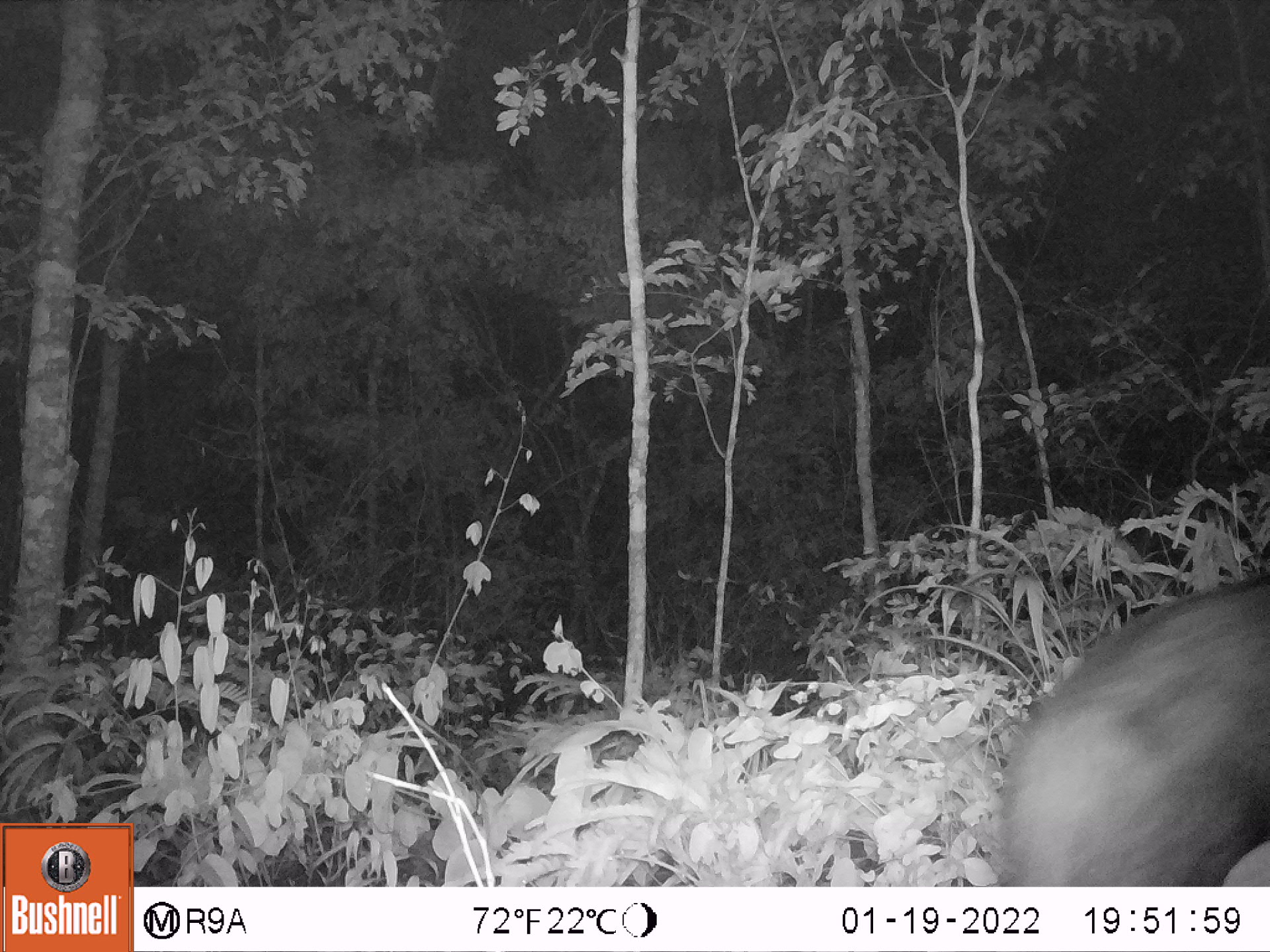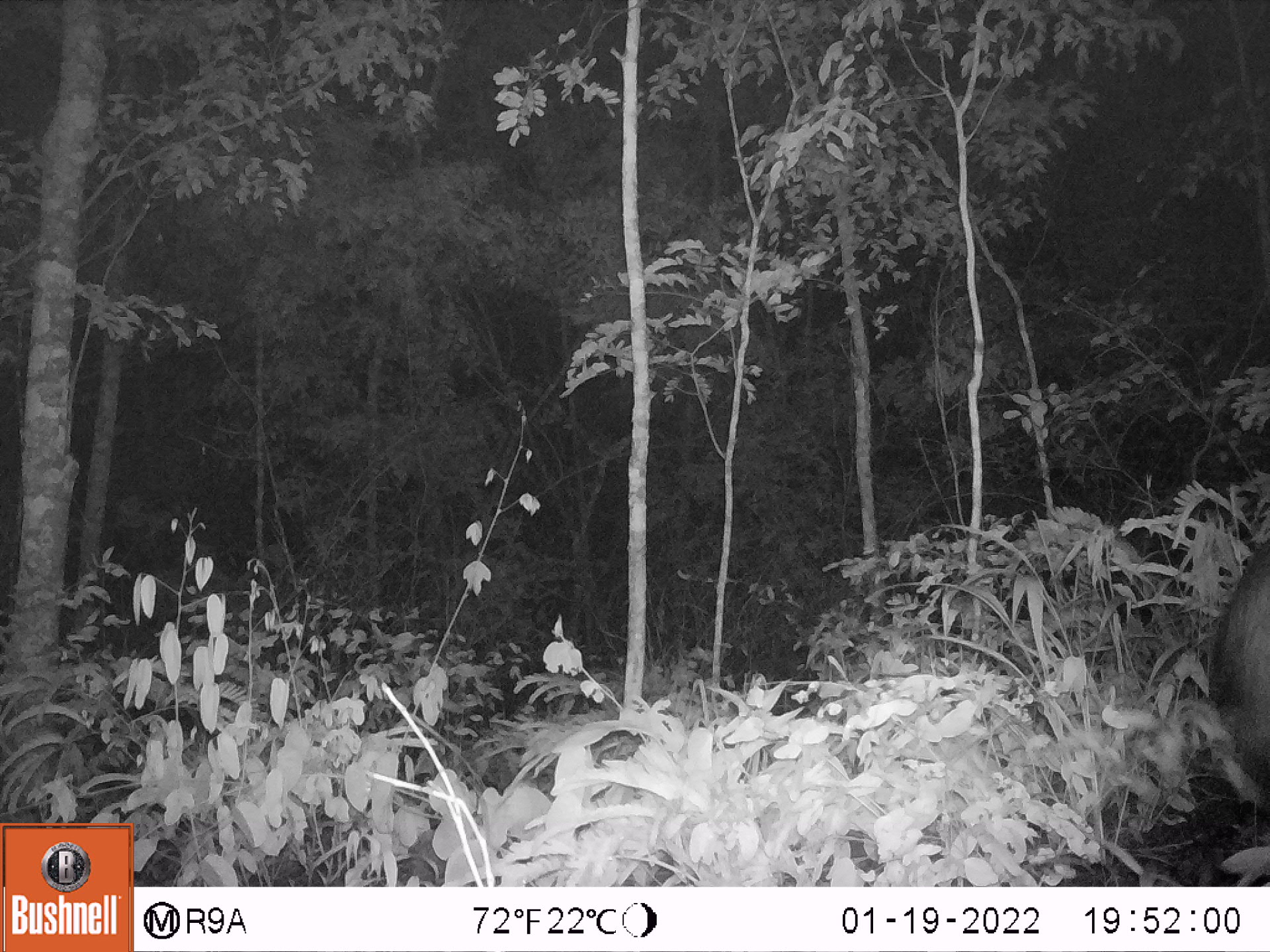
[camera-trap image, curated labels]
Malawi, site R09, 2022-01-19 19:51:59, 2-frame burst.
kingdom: Animalia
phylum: Chordata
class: Mammalia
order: Artiodactyla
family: Suidae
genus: Potamochoerus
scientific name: Potamochoerus larvatus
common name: bushpig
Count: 1.